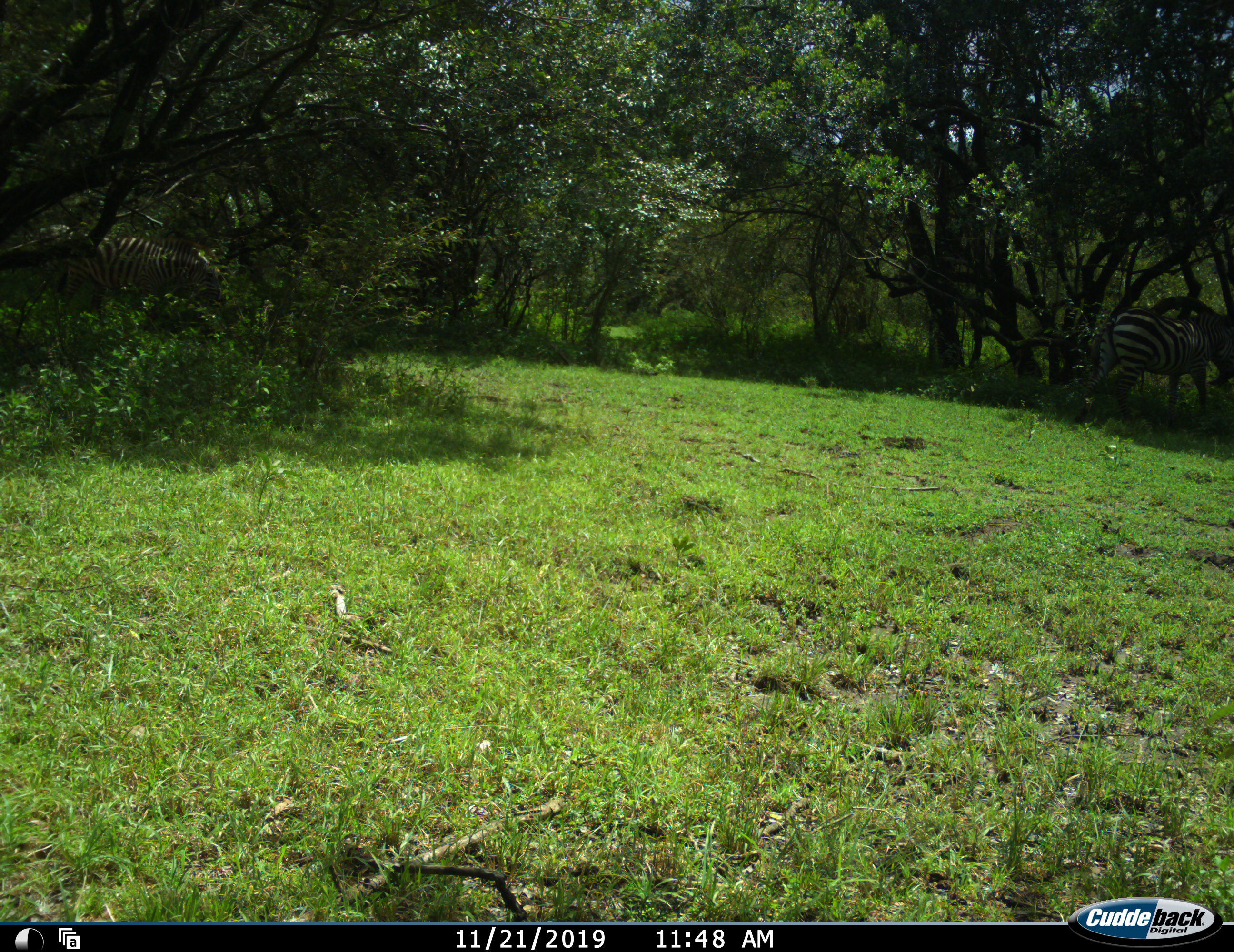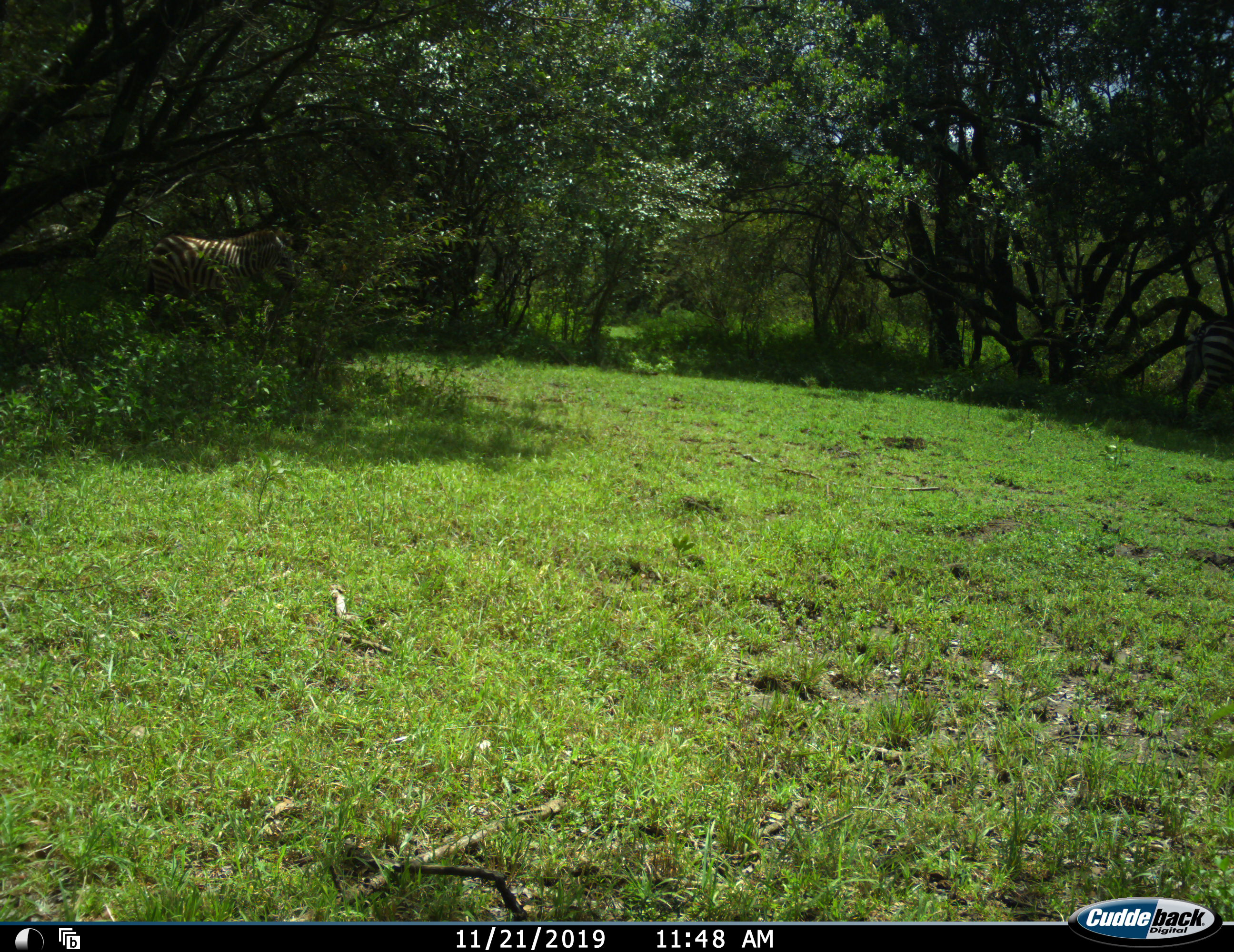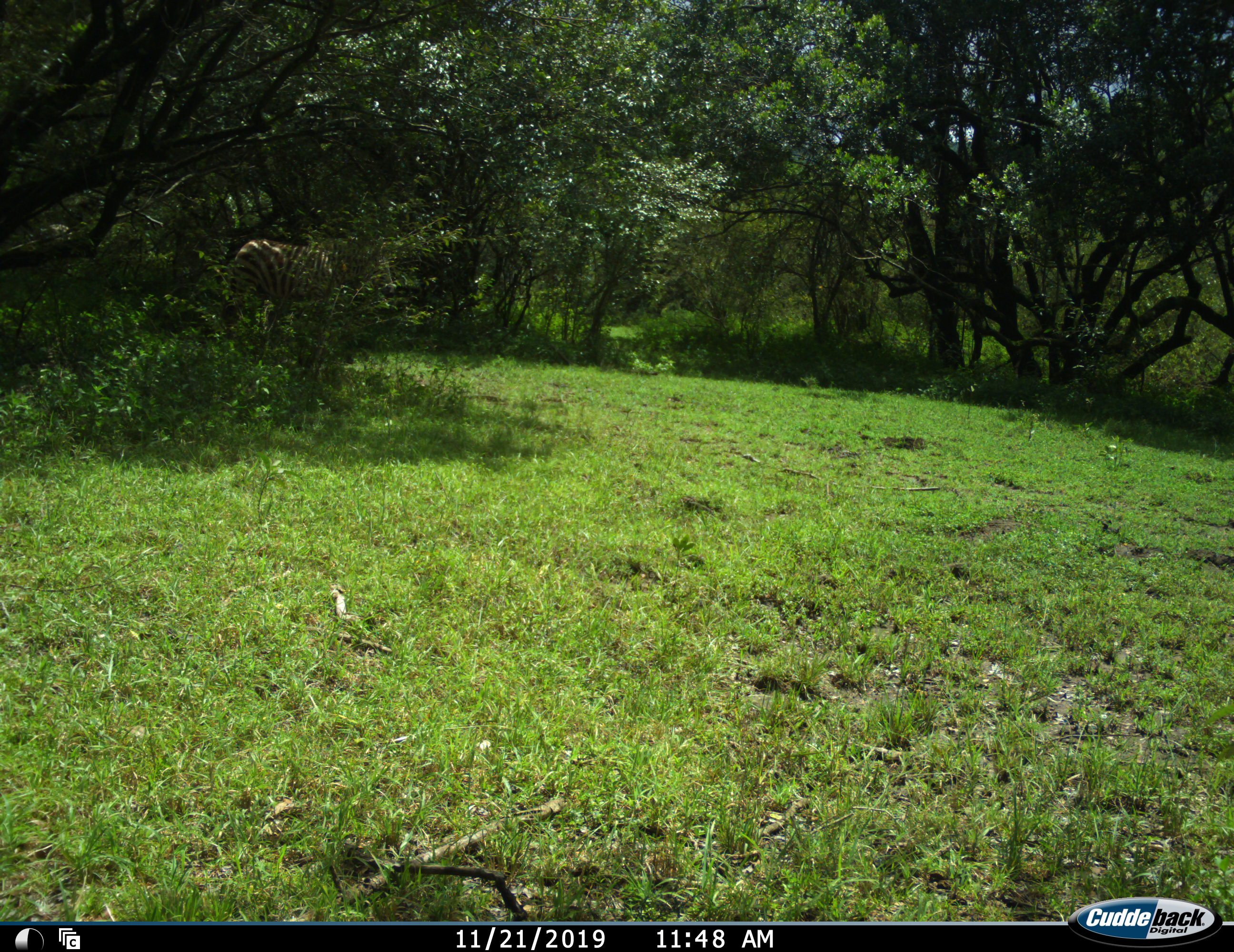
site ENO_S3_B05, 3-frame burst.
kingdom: Animalia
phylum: Chordata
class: Mammalia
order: Perissodactyla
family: Equidae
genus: Equus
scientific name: Equus quagga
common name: plains zebra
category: zebraplains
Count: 2.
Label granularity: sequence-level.